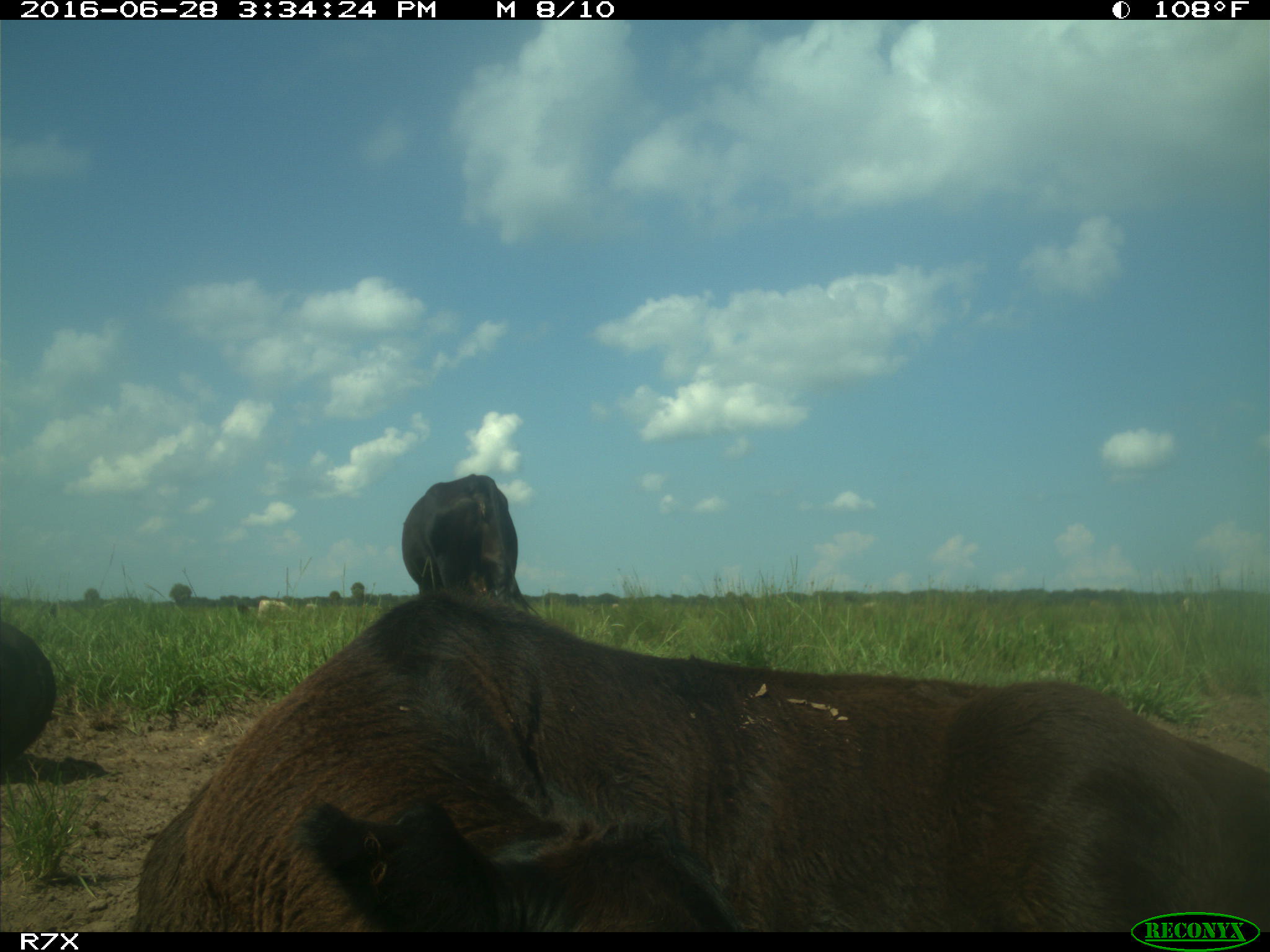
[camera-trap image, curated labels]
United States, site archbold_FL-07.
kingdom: Animalia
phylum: Chordata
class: Mammalia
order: Artiodactyla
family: Bovidae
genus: Bos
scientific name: Bos taurus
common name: domestic cow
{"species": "Bos taurus (domestic cow)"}